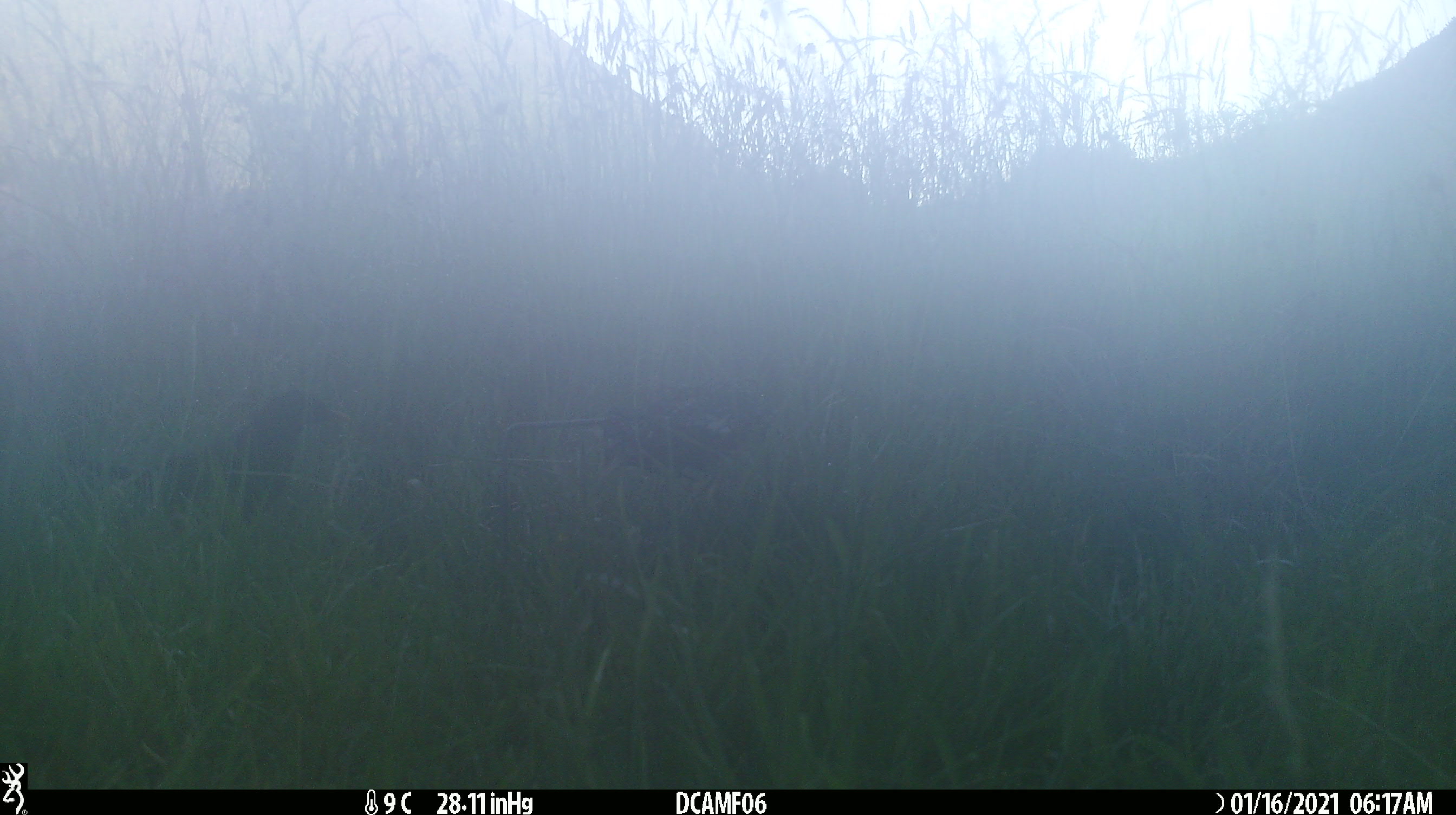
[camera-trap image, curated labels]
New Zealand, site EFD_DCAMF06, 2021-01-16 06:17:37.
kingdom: Animalia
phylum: Chordata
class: Aves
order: Passeriformes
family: Turdidae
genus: Turdus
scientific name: Turdus merula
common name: eurasian blackbird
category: blackbird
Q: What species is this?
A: Blackbird (eurasian blackbird) (Turdus merula).